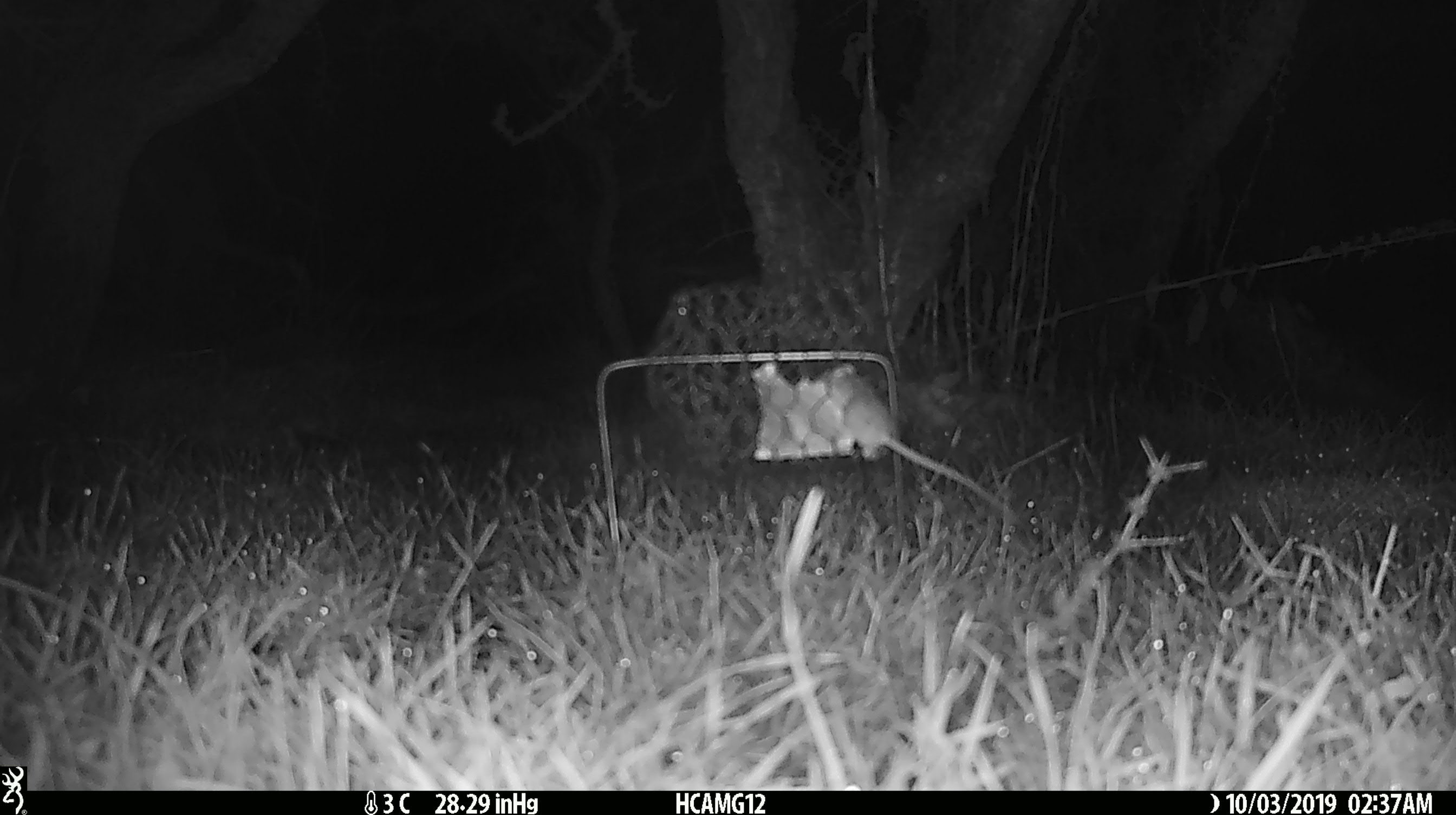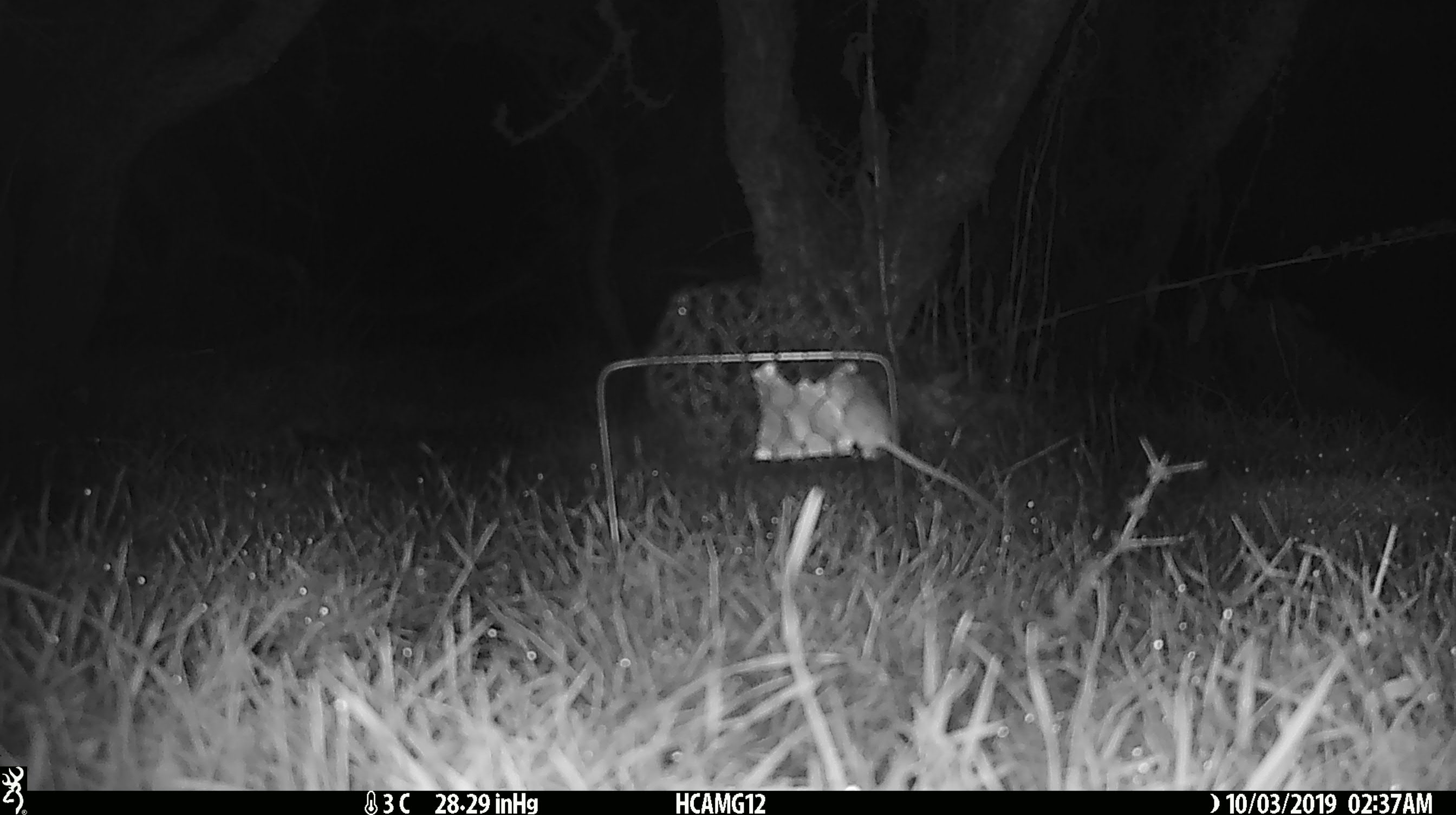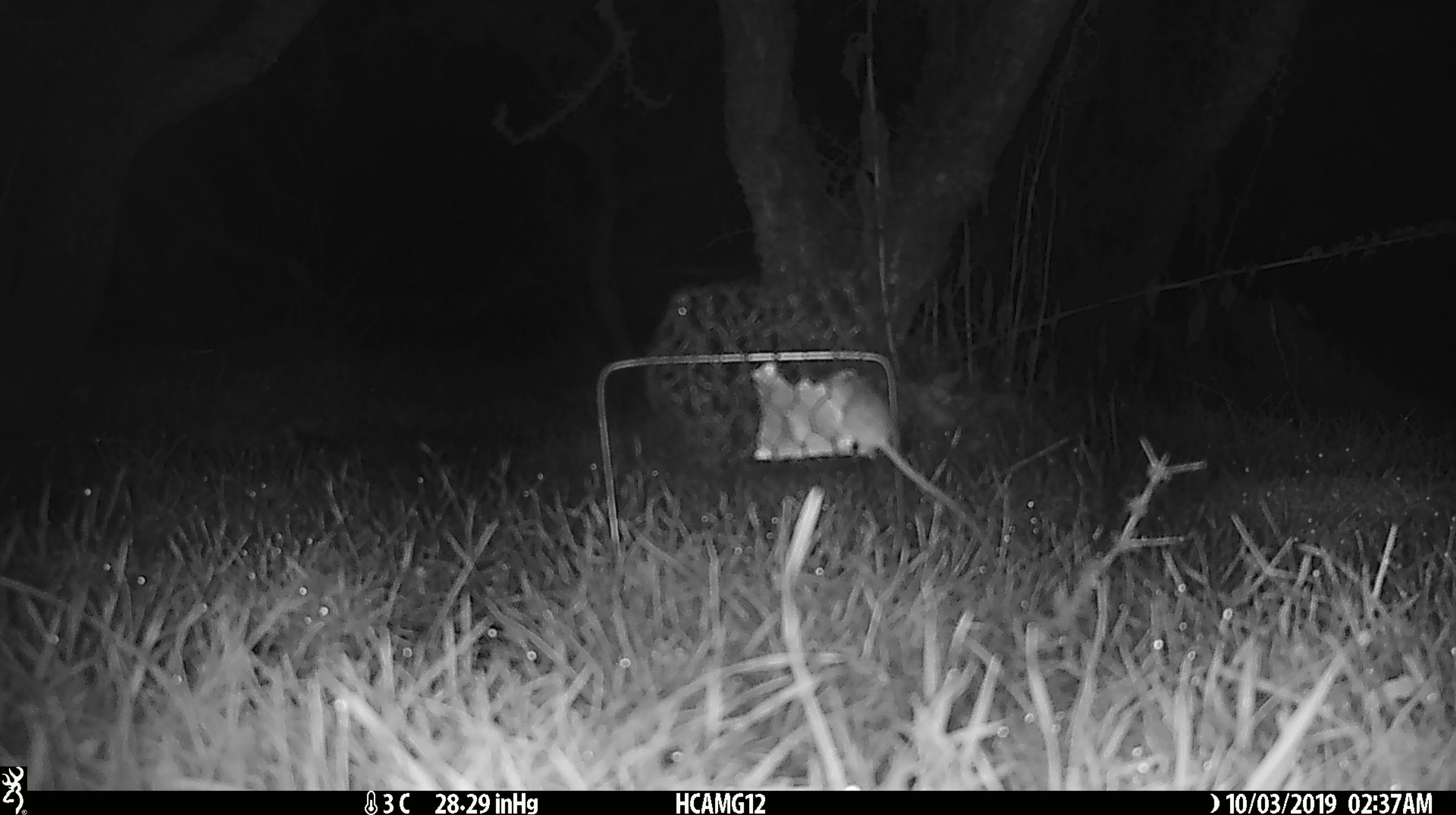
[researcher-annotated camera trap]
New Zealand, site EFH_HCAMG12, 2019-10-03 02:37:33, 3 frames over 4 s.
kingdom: Animalia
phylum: Chordata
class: Mammalia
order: Rodentia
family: Muridae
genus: Mus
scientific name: Mus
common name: mouse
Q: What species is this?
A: Mouse (Mus).